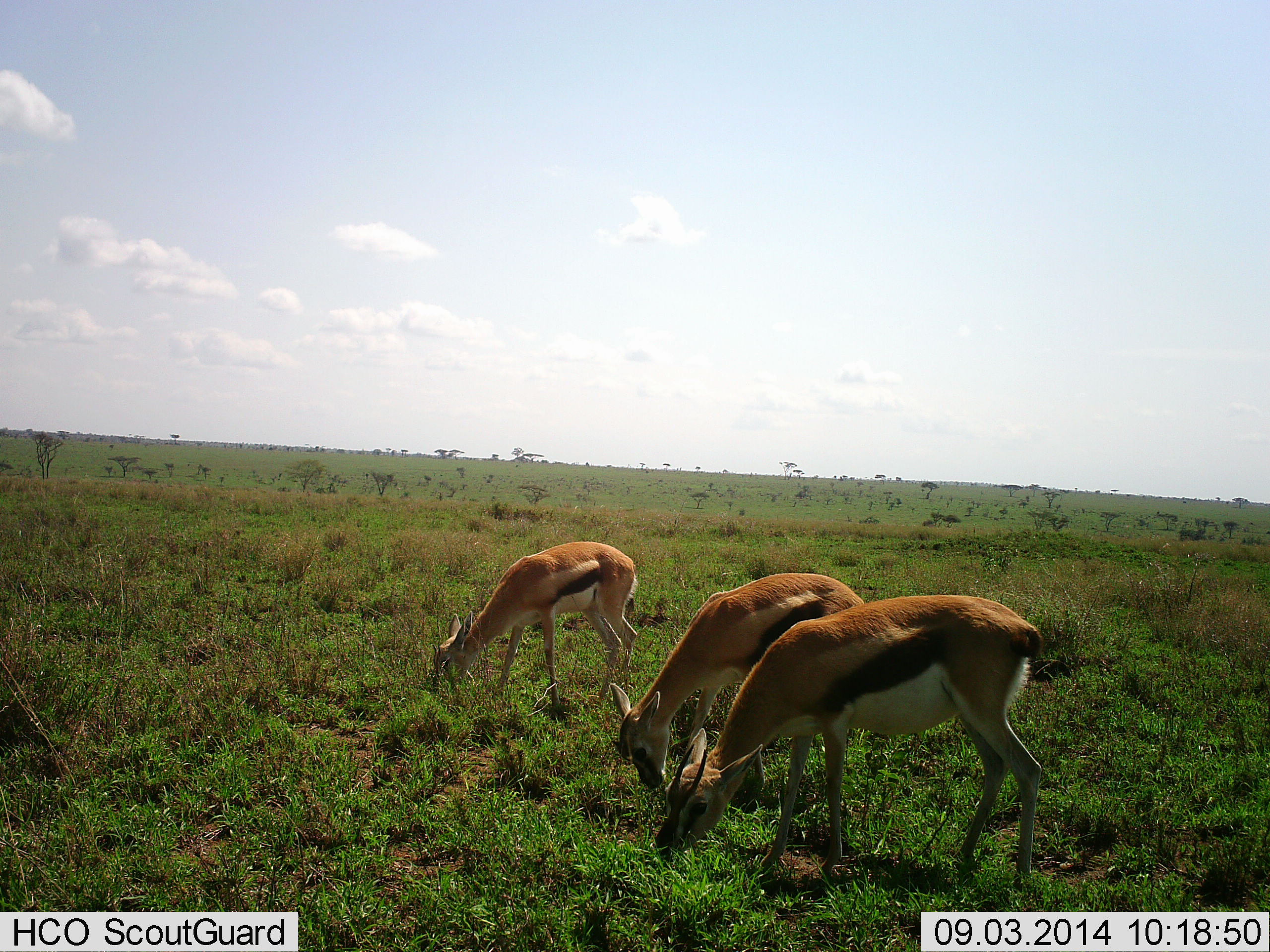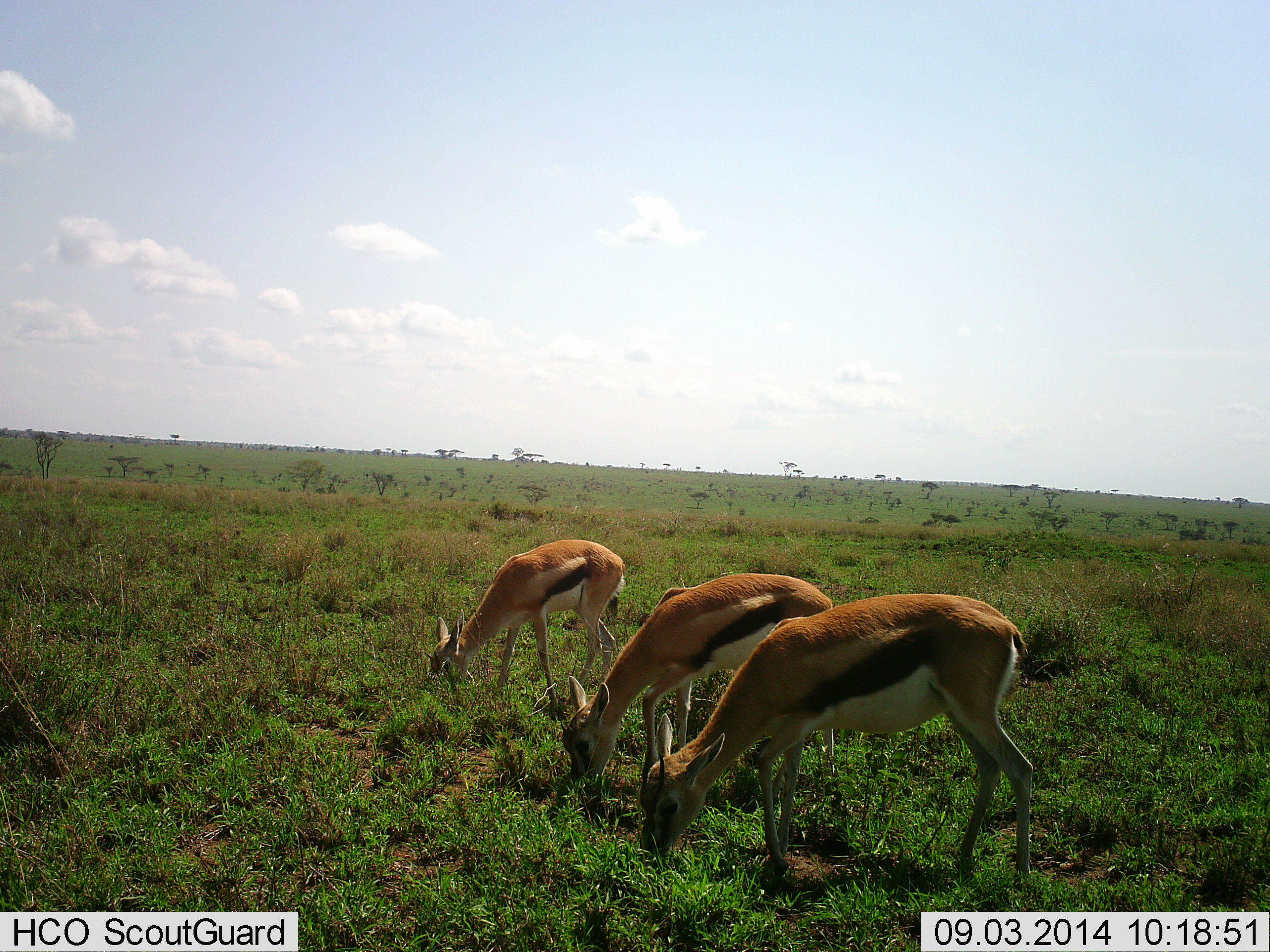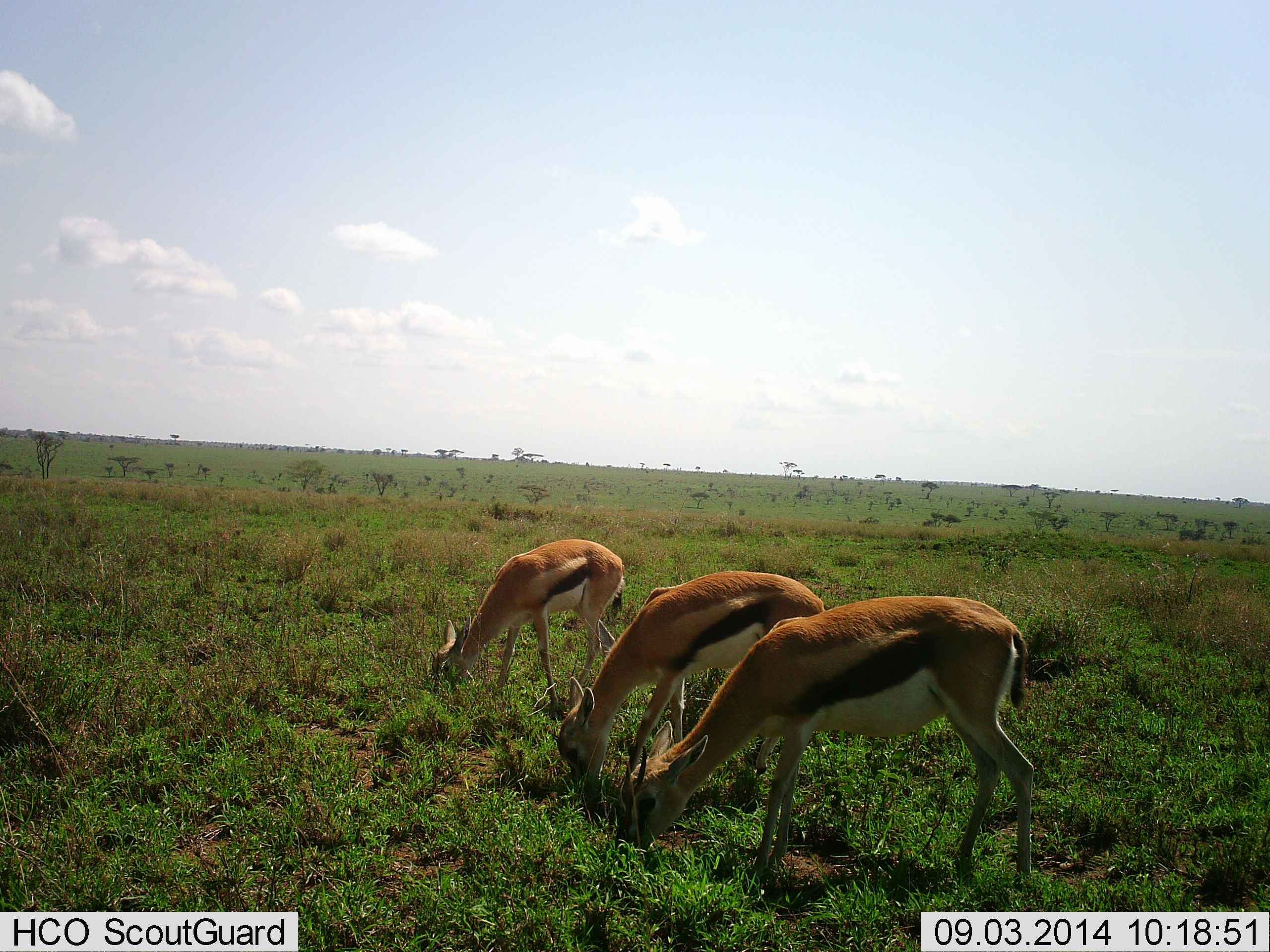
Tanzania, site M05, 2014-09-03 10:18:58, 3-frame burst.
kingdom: Animalia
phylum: Chordata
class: Mammalia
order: Artiodactyla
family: Bovidae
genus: Eudorcas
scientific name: Eudorcas thomsonii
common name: thomson's gazelle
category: gazellethomsons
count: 3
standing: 0%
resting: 0%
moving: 0%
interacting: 0%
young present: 10%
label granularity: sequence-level